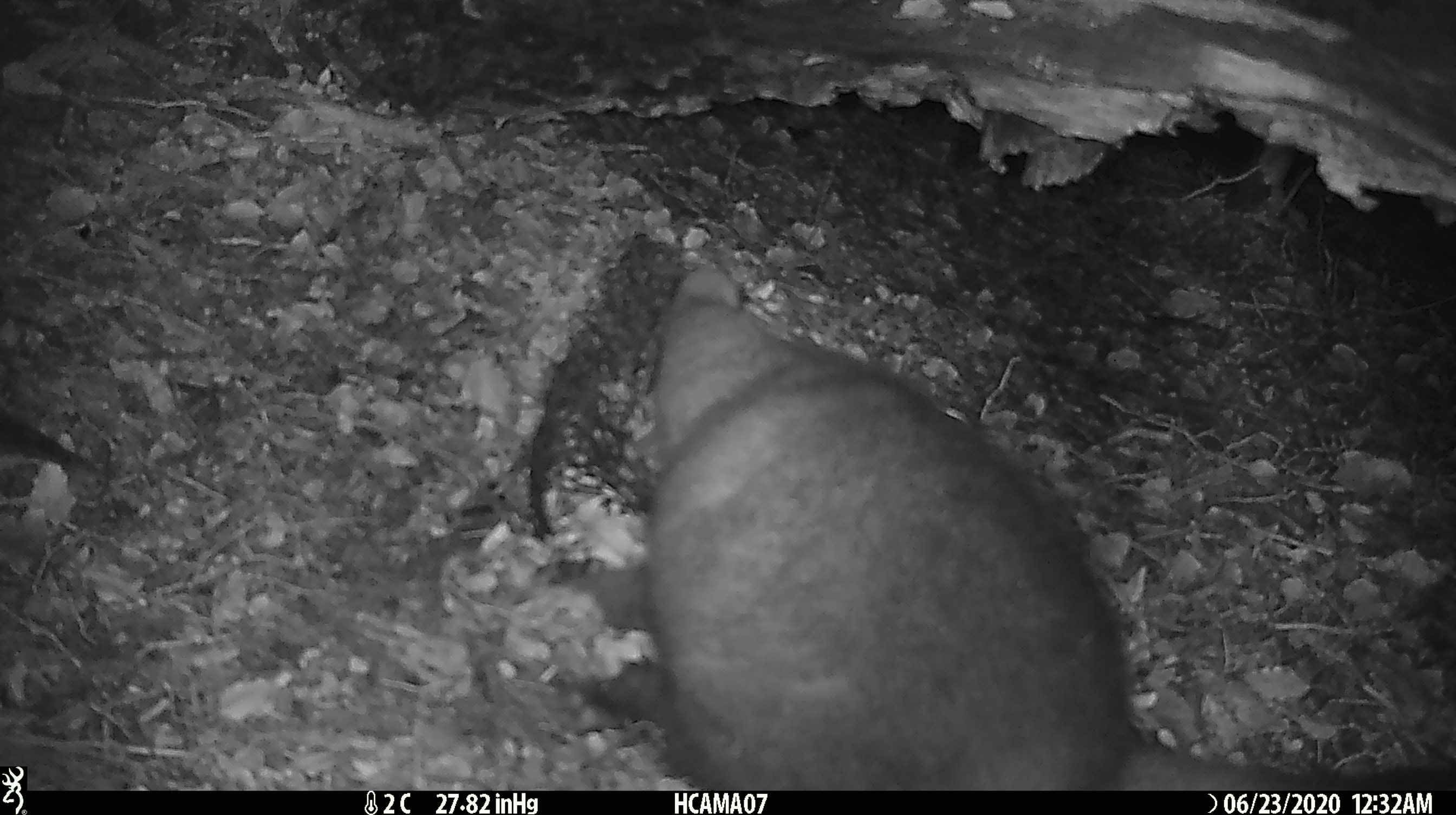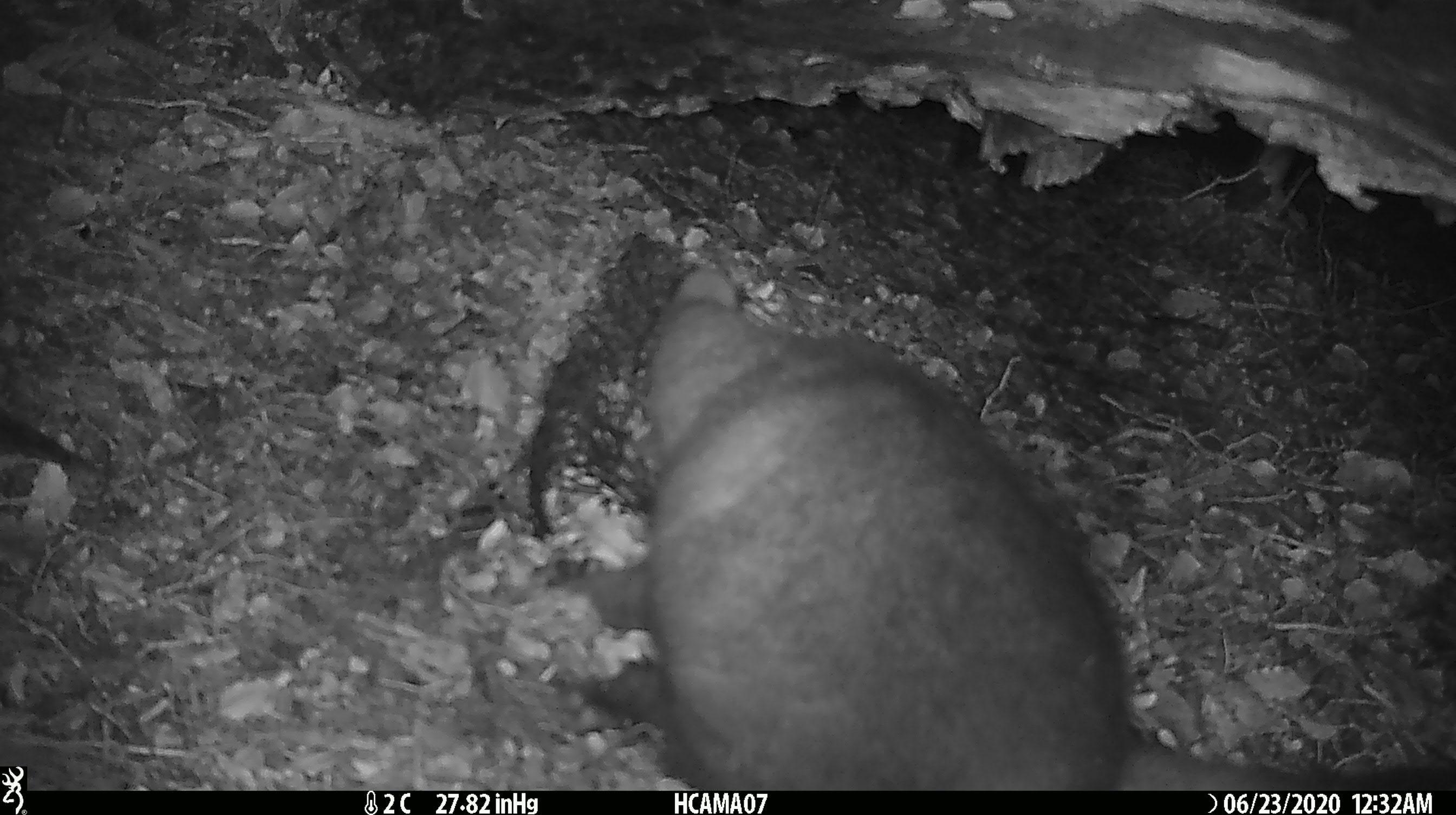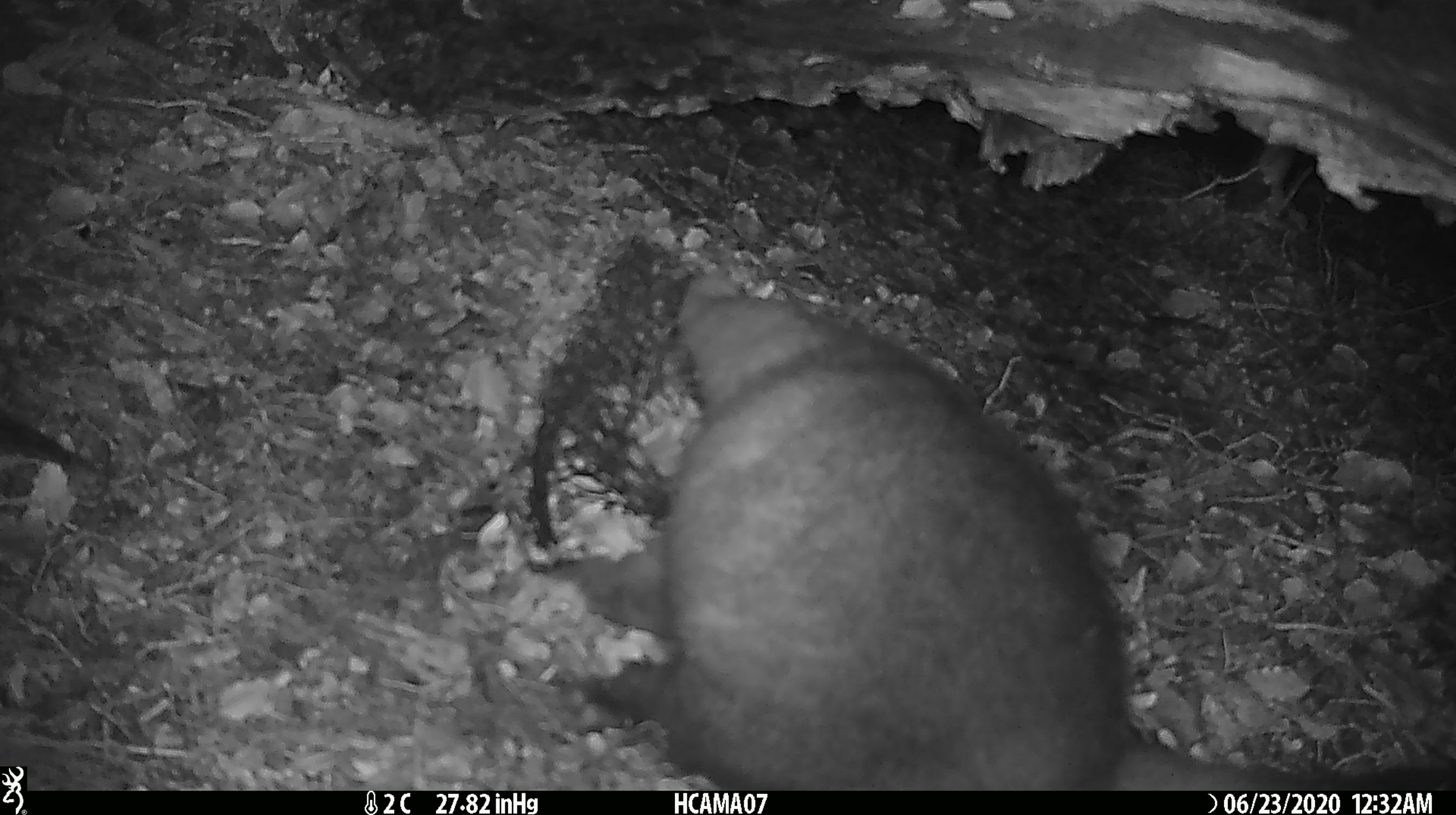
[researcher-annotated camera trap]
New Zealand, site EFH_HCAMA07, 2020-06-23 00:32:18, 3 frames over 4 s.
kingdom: Animalia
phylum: Chordata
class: Mammalia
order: Diprotodontia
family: Phalangeridae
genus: Trichosurus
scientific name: Trichosurus vulpecula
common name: common brushtail possum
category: possum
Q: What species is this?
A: Possum (common brushtail possum) (Trichosurus vulpecula).